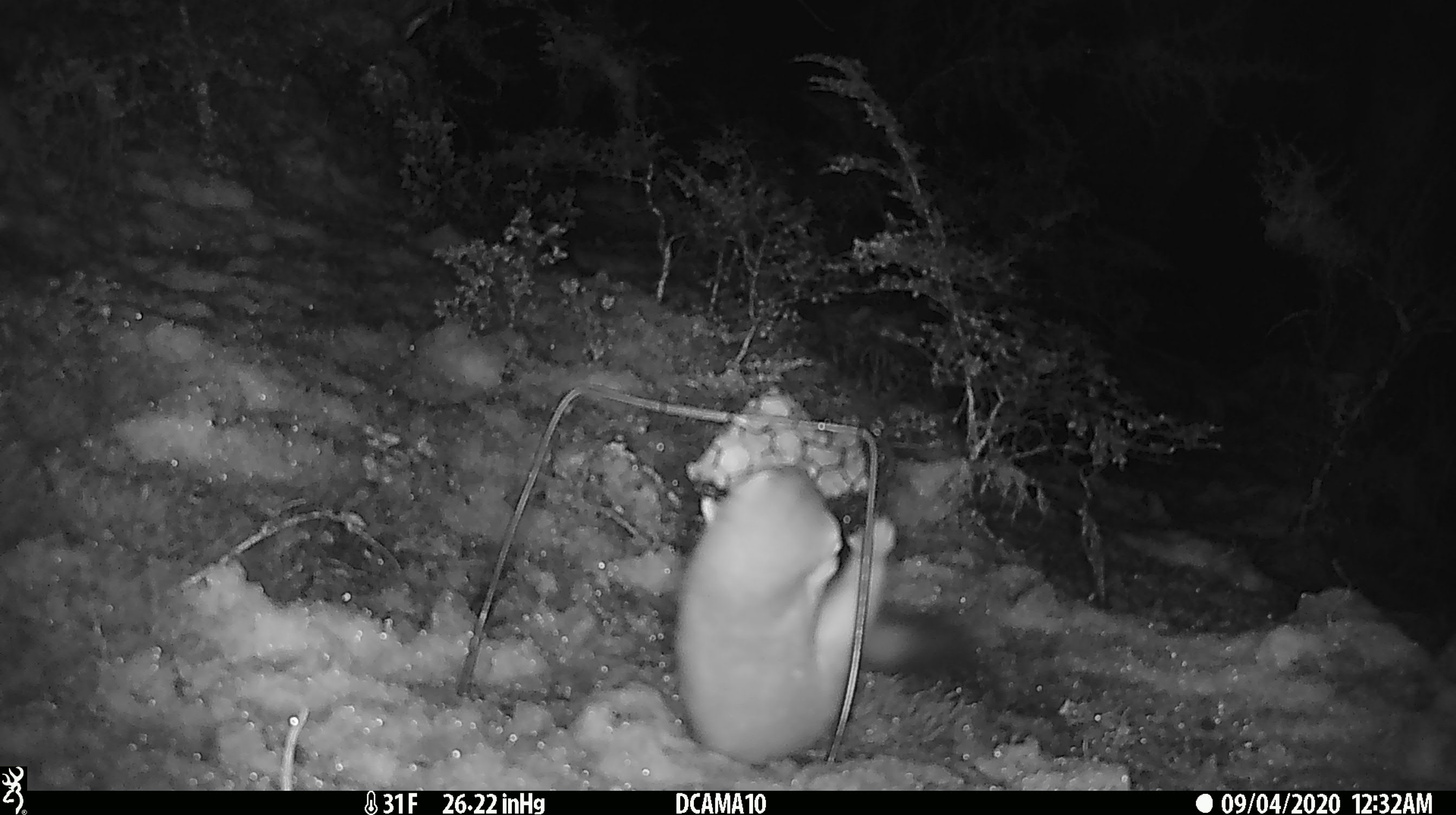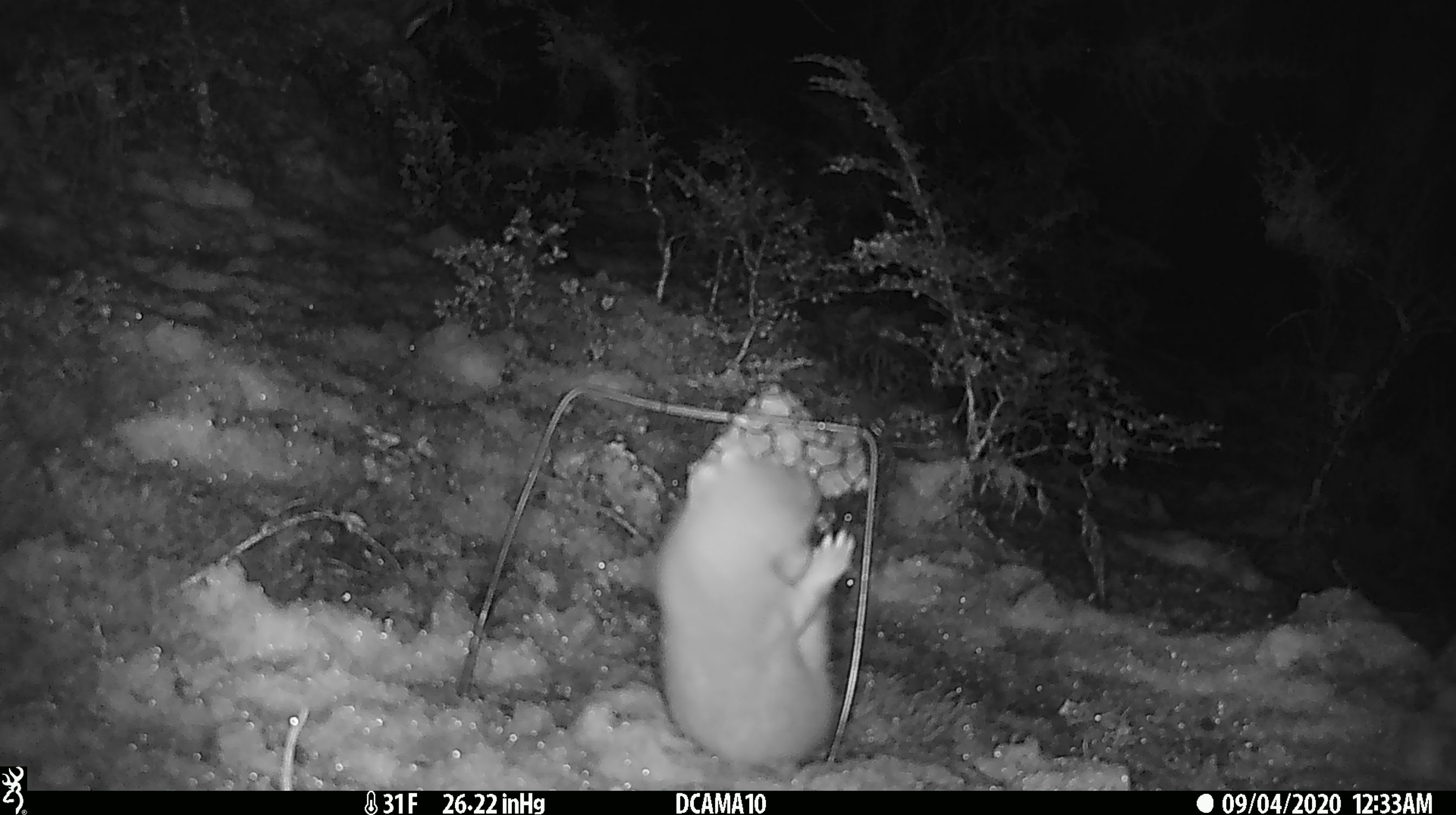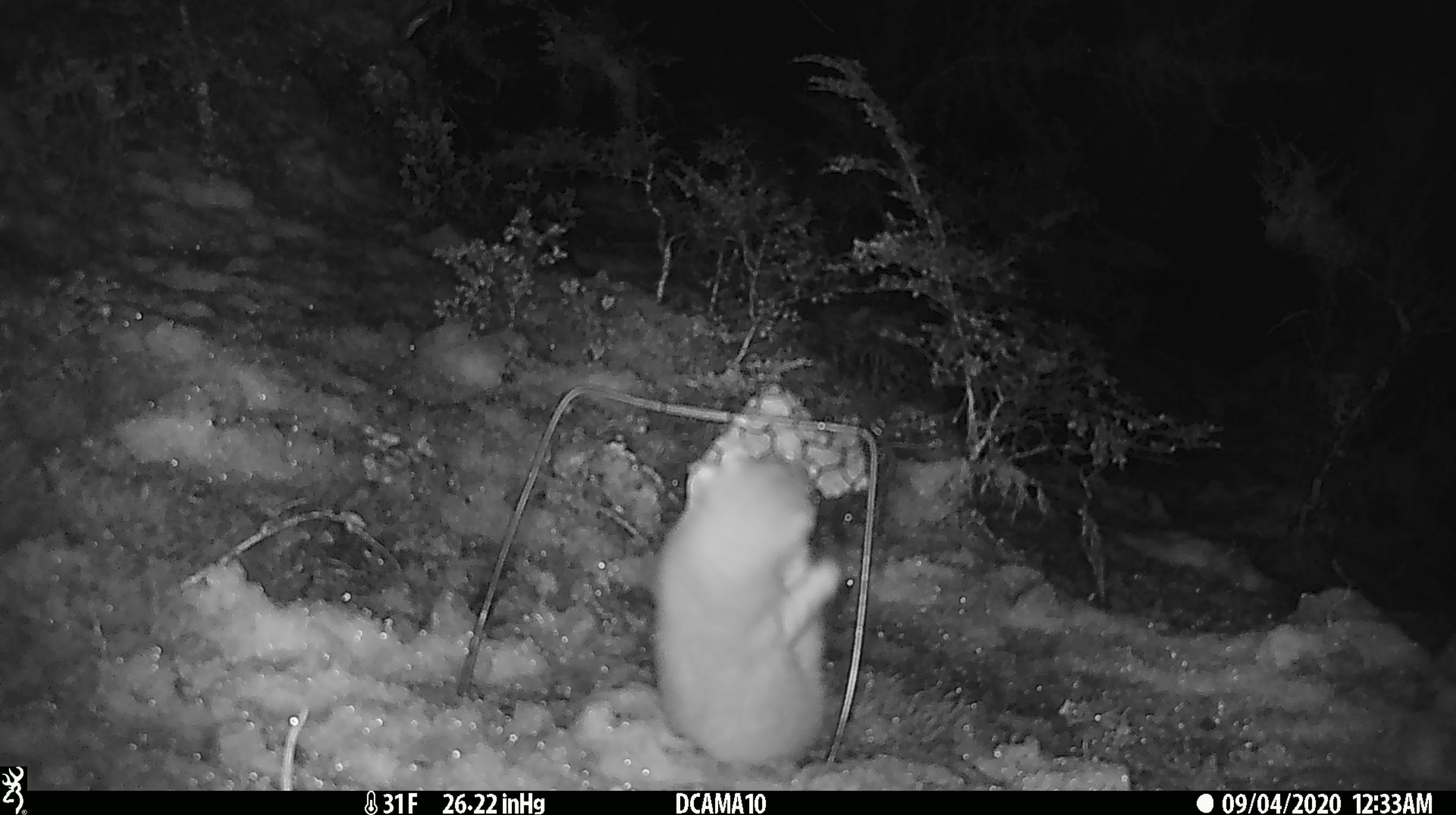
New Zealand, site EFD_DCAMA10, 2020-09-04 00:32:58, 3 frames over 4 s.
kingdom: Animalia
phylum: Chordata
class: Mammalia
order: Carnivora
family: Mustelidae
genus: Mustela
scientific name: Mustela erminea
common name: stoat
Stoat (Mustela erminea).